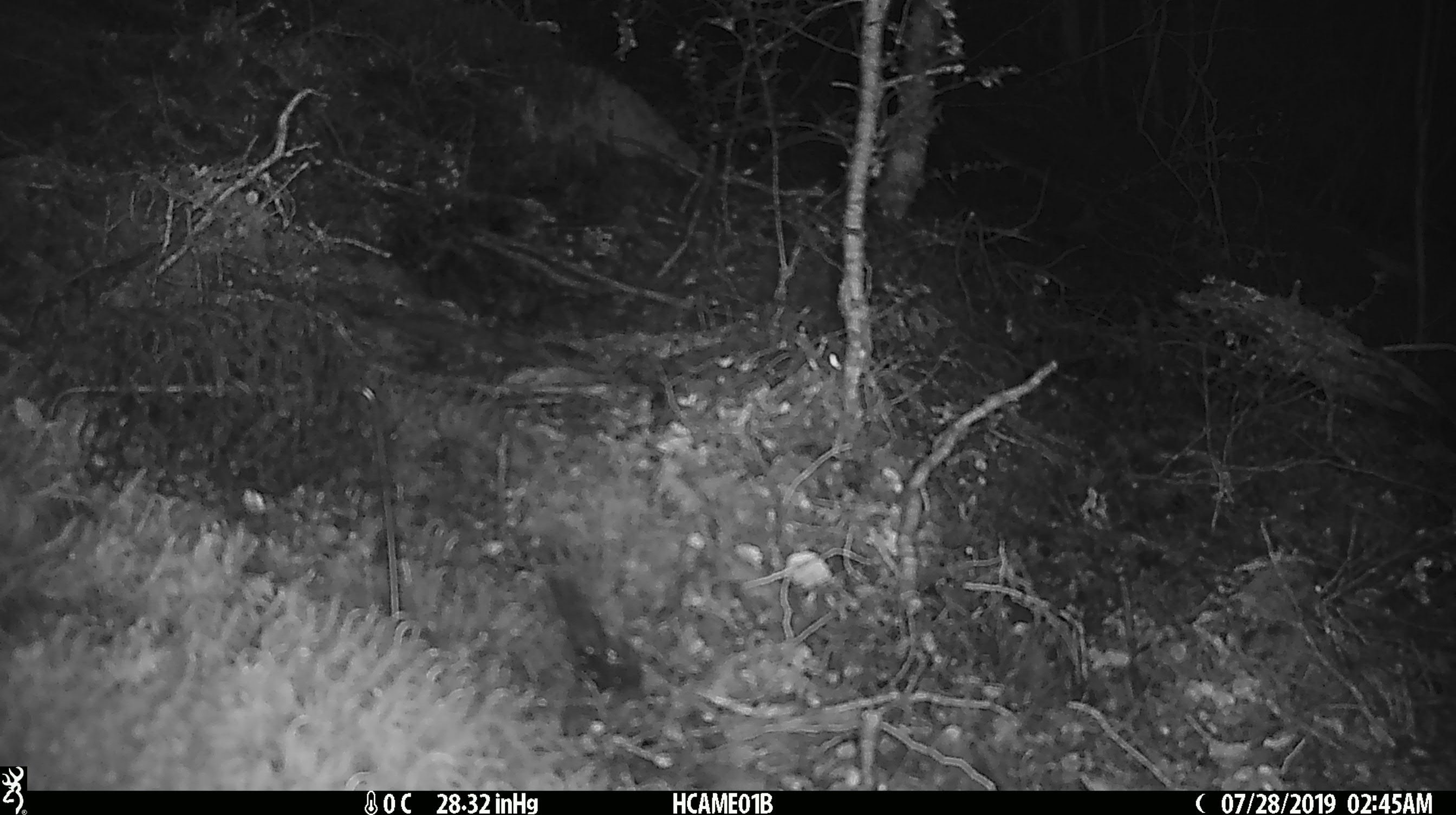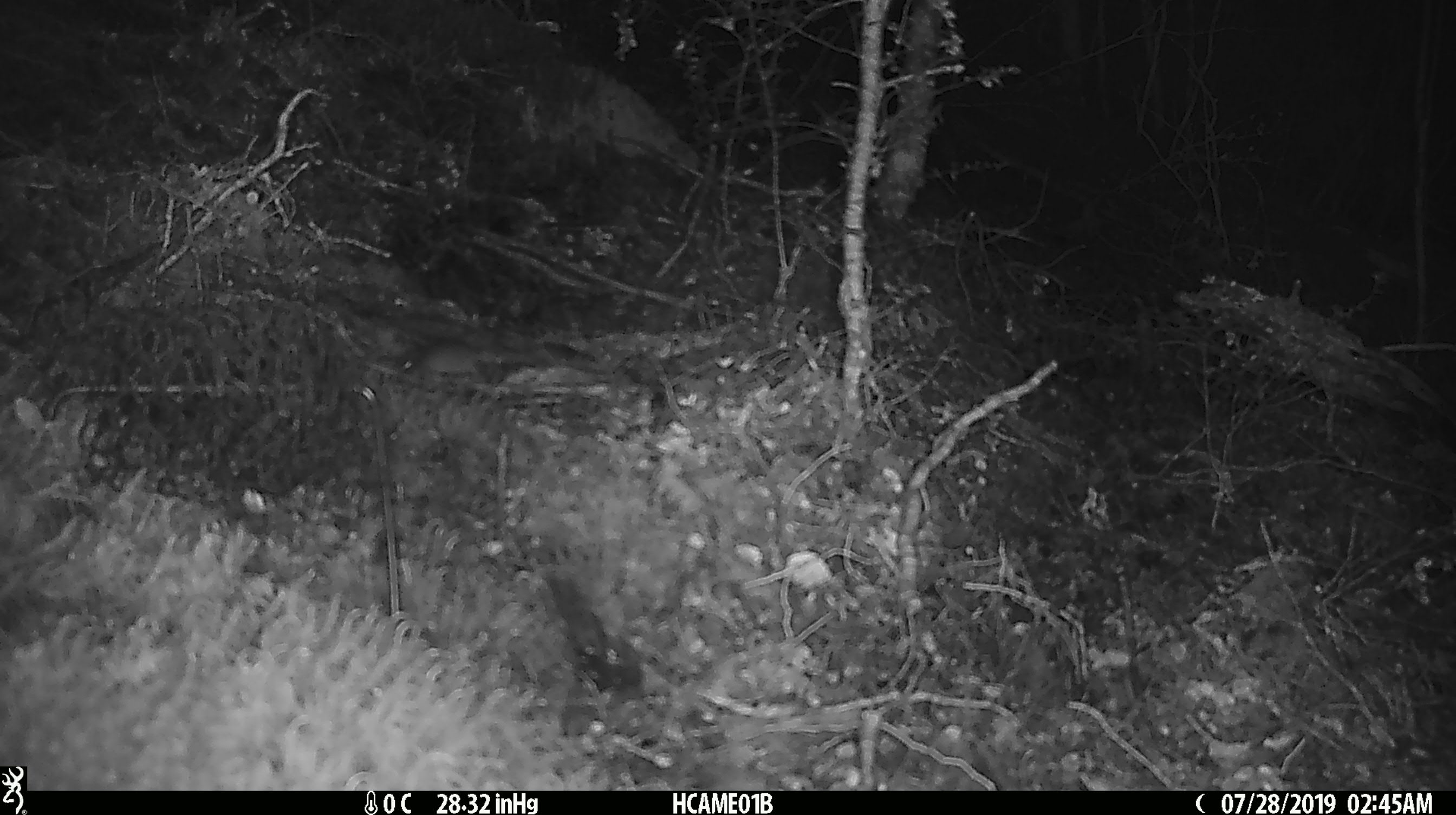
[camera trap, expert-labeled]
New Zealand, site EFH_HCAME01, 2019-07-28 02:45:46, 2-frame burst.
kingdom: Animalia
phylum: Chordata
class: Mammalia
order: Rodentia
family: Muridae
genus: Mus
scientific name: Mus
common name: mouse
Mouse (Mus).